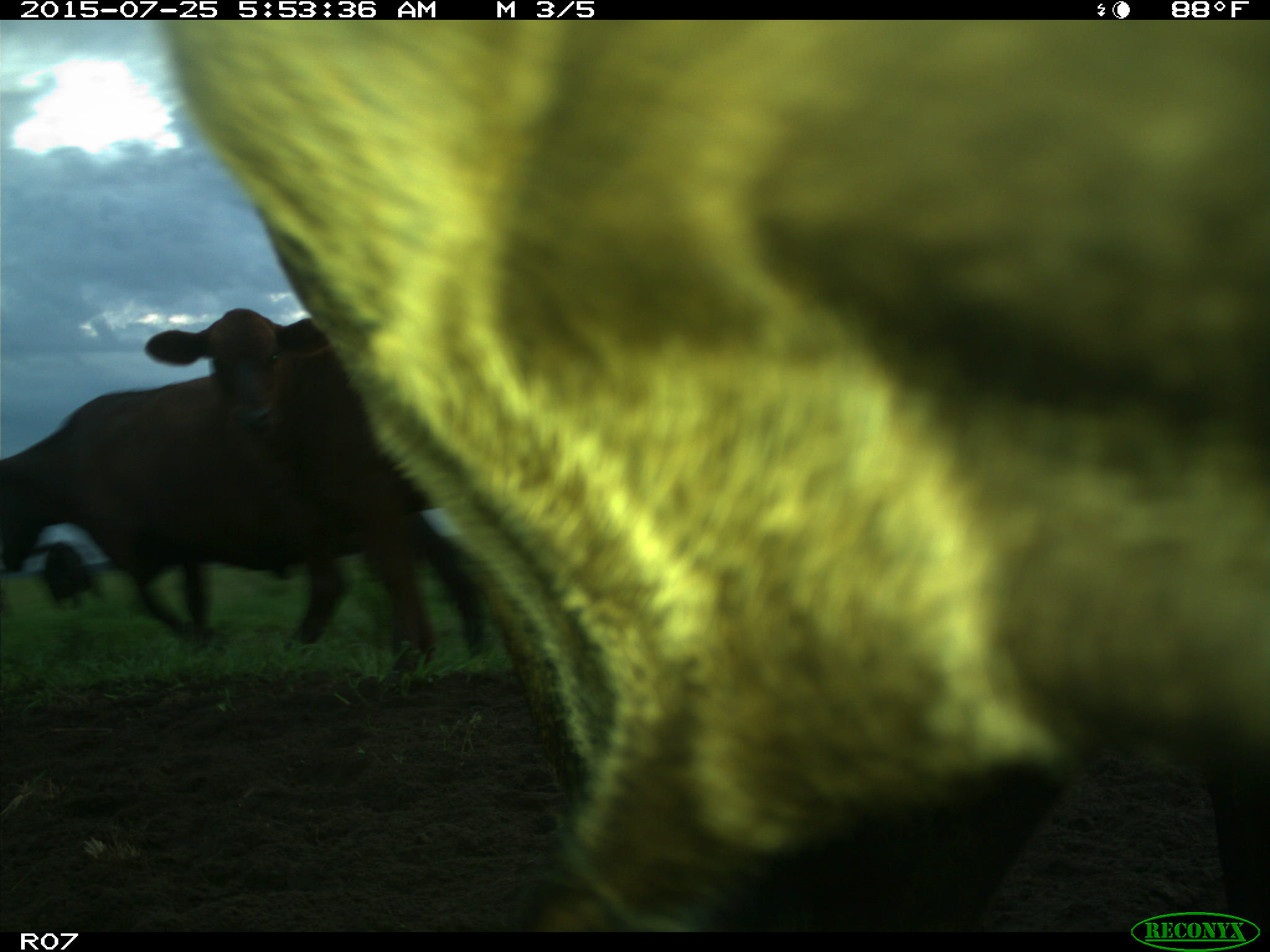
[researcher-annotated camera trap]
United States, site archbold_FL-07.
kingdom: Animalia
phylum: Chordata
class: Mammalia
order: Artiodactyla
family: Bovidae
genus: Bos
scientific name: Bos taurus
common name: domestic cow